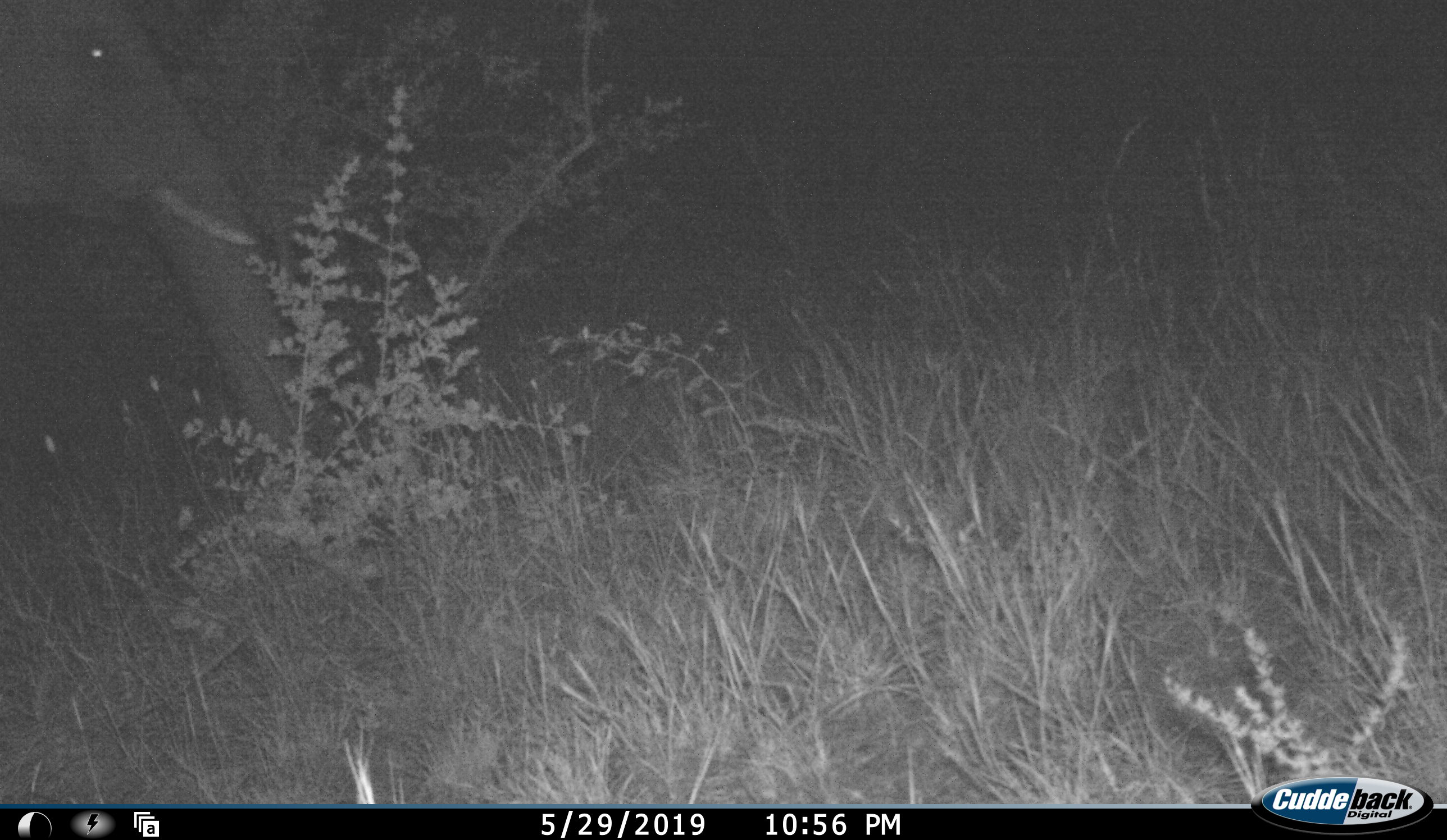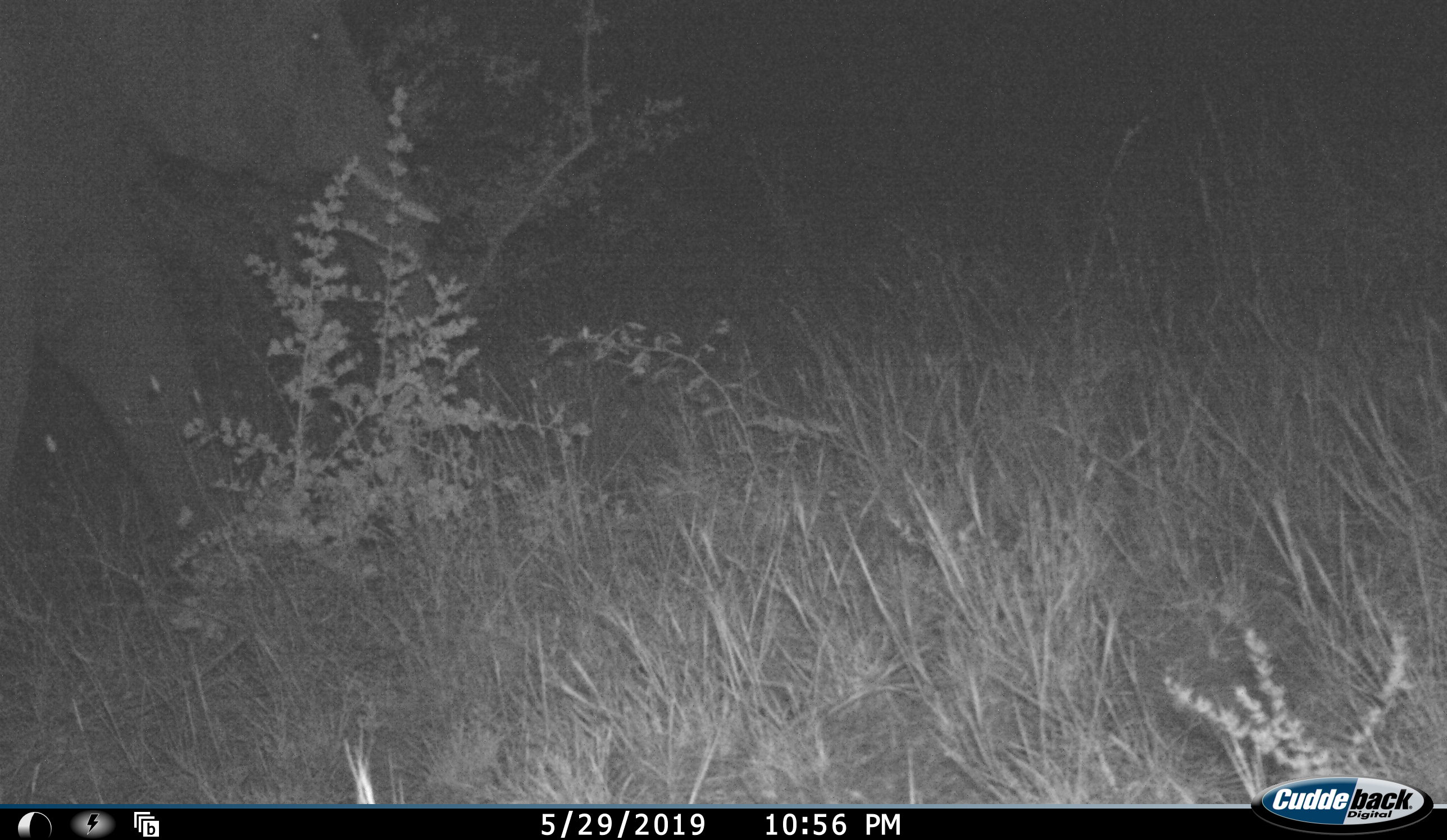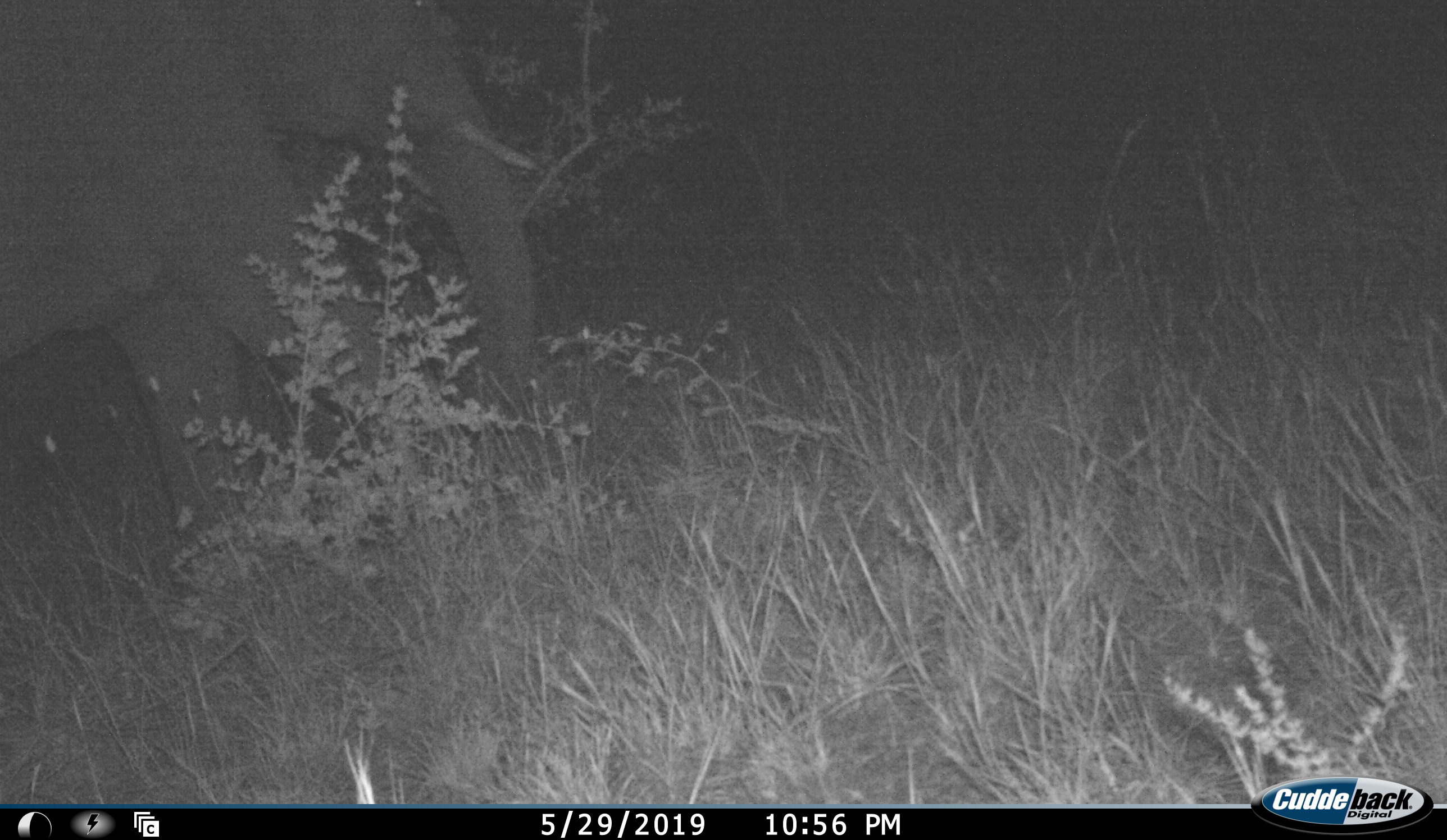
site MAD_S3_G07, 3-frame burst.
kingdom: Animalia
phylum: Chordata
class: Mammalia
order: Proboscidea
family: Elephantidae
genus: Loxodonta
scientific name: Loxodonta africana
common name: african bush elephant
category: elephant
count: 1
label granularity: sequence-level